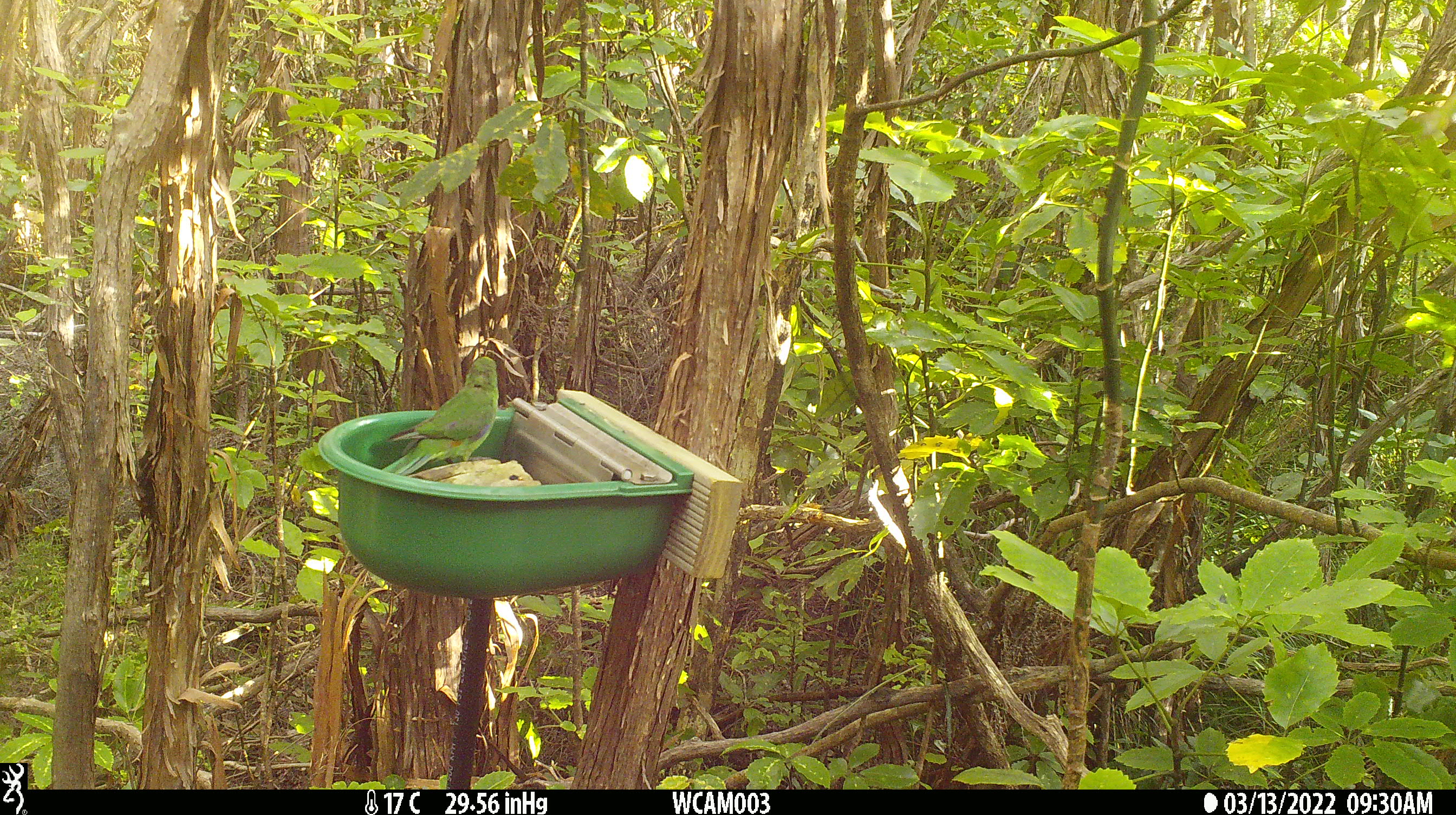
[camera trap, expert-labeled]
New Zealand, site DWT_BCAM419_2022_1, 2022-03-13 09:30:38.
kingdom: Animalia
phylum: Chordata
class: Aves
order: Psittaciformes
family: Psittaculidae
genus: Cyanoramphus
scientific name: Cyanoramphus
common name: parakeet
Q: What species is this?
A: Parakeet (Cyanoramphus).